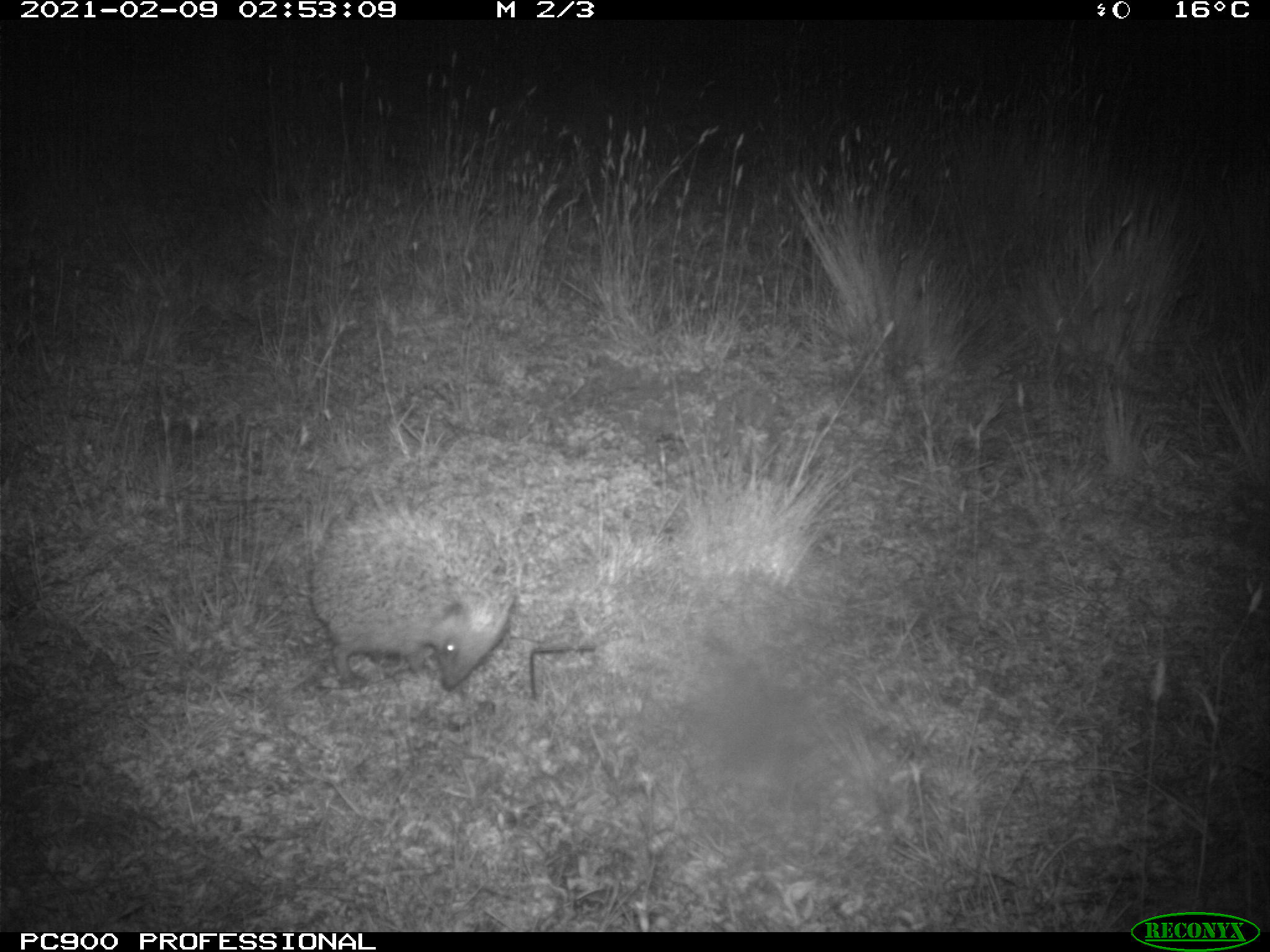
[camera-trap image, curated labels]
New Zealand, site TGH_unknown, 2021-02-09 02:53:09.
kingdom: Animalia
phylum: Chordata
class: Mammalia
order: Eulipotyphla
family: Erinaceidae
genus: Erinaceus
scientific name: Erinaceus europaeus europaeus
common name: european hedgehog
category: hedgehog